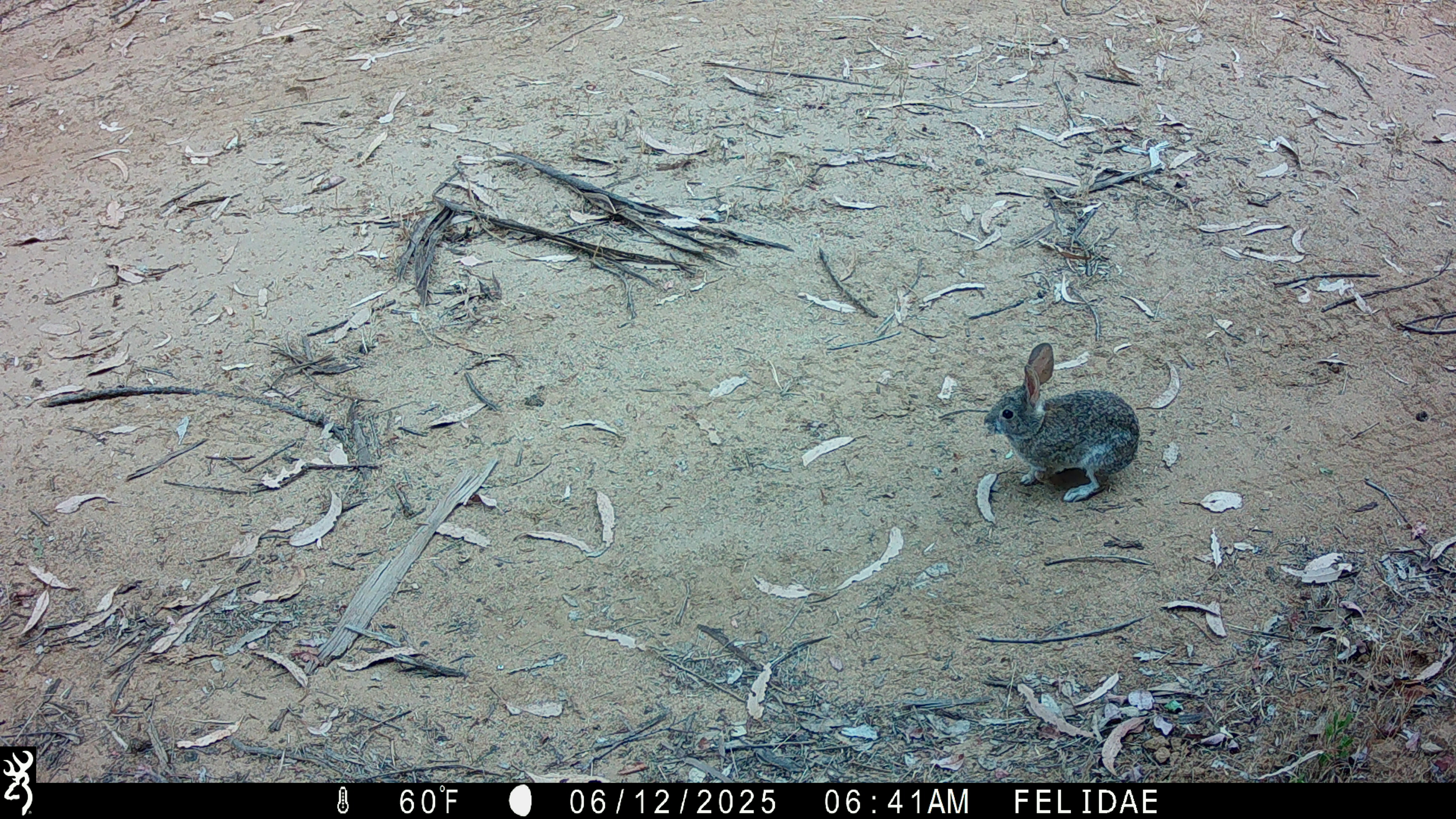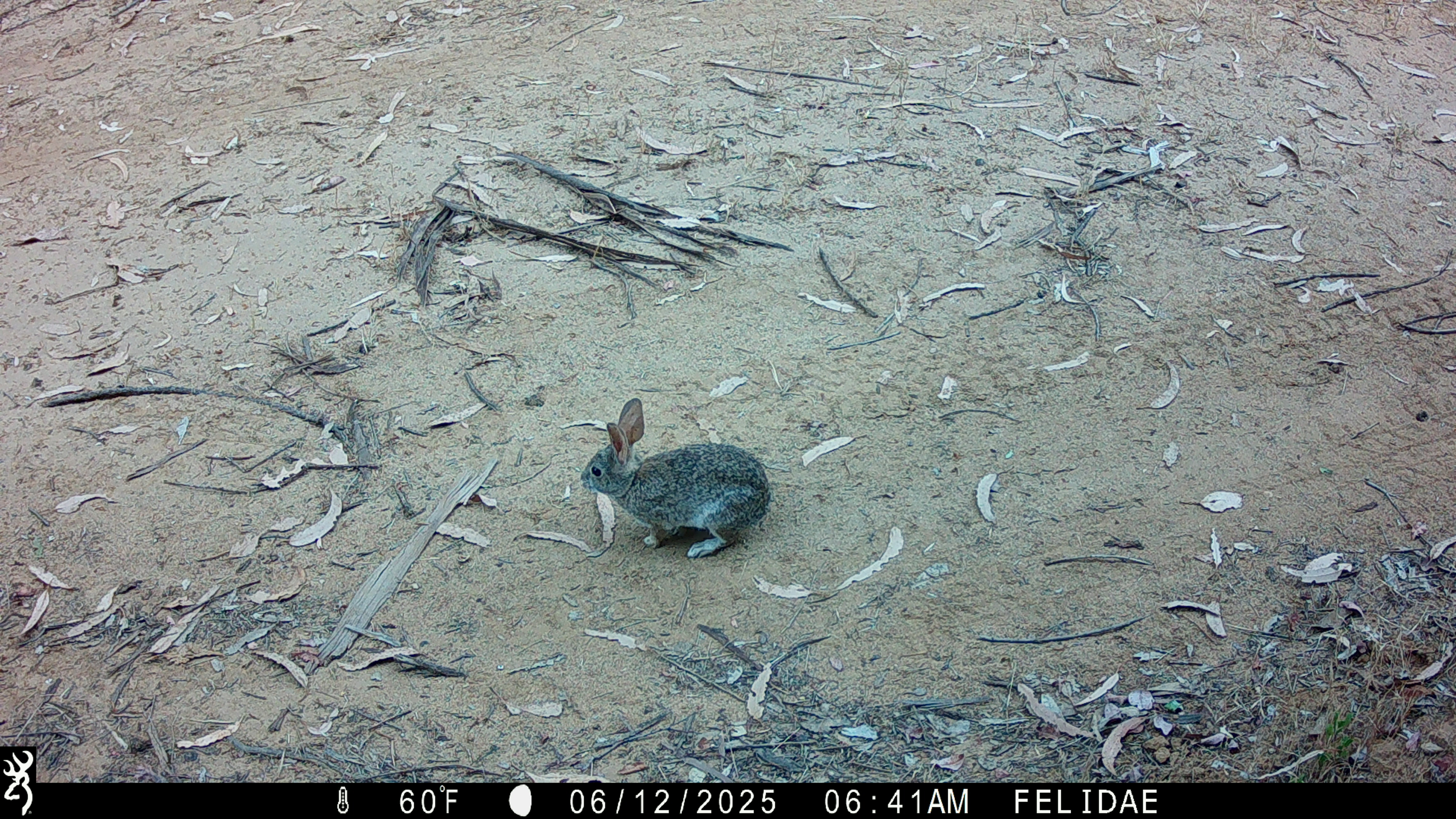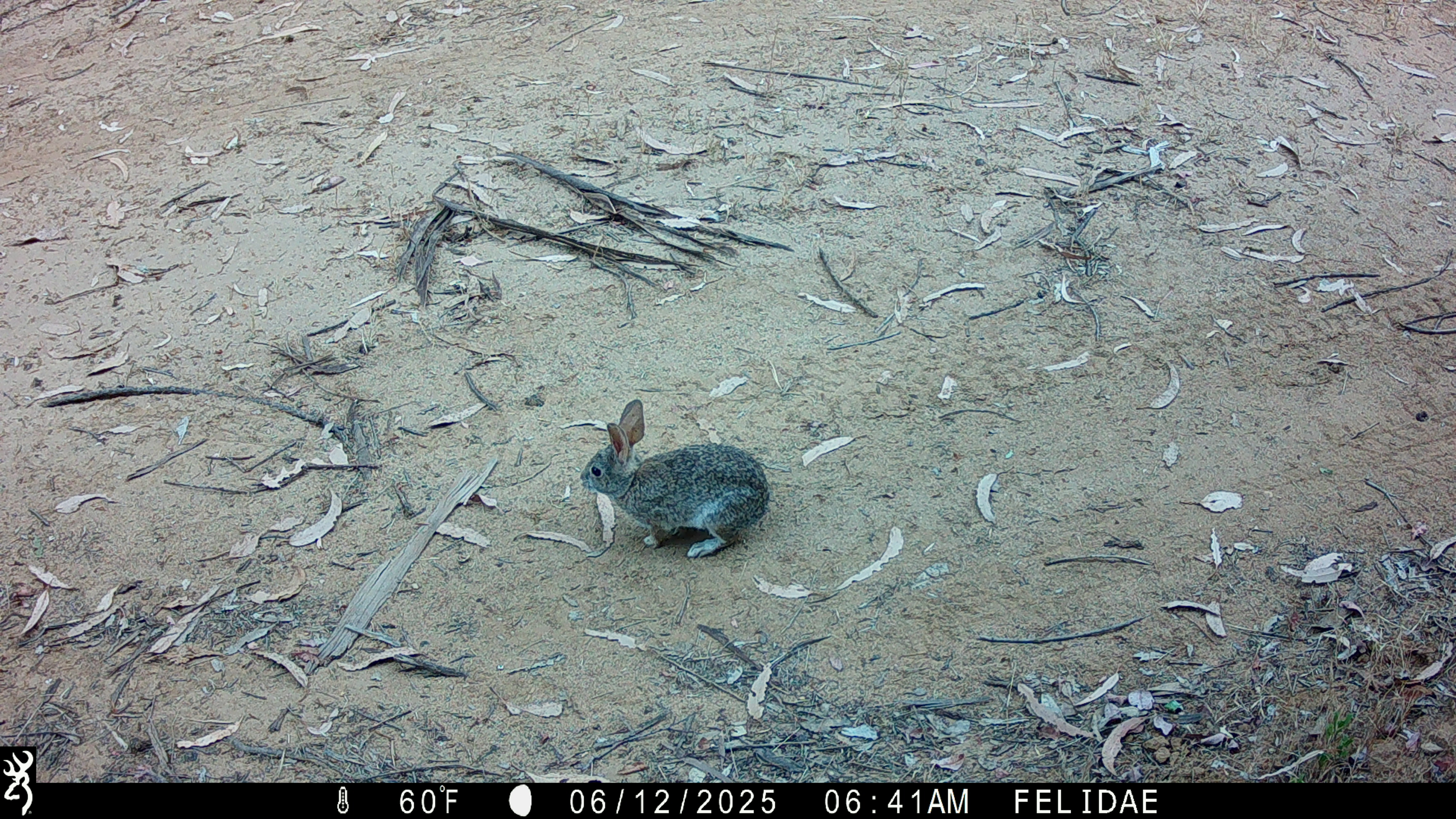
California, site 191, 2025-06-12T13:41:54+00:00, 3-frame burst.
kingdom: Animalia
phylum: Chordata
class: Mammalia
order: Lagomorpha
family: Leporidae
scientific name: Leporidae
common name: rabbit